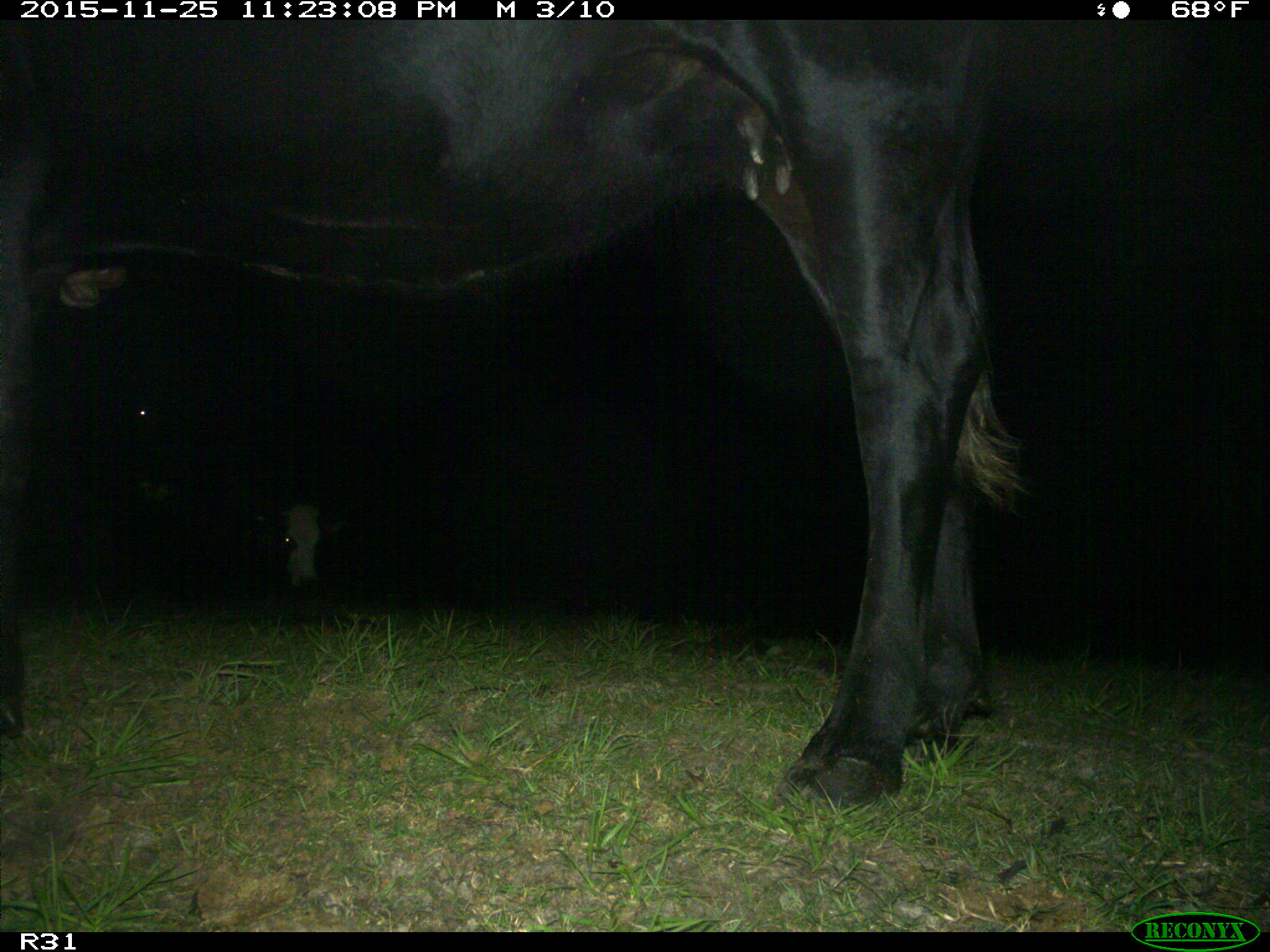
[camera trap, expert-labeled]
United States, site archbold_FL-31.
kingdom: Animalia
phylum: Chordata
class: Mammalia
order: Artiodactyla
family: Bovidae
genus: Bos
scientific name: Bos taurus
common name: domestic cow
Bos taurus (domestic cow).